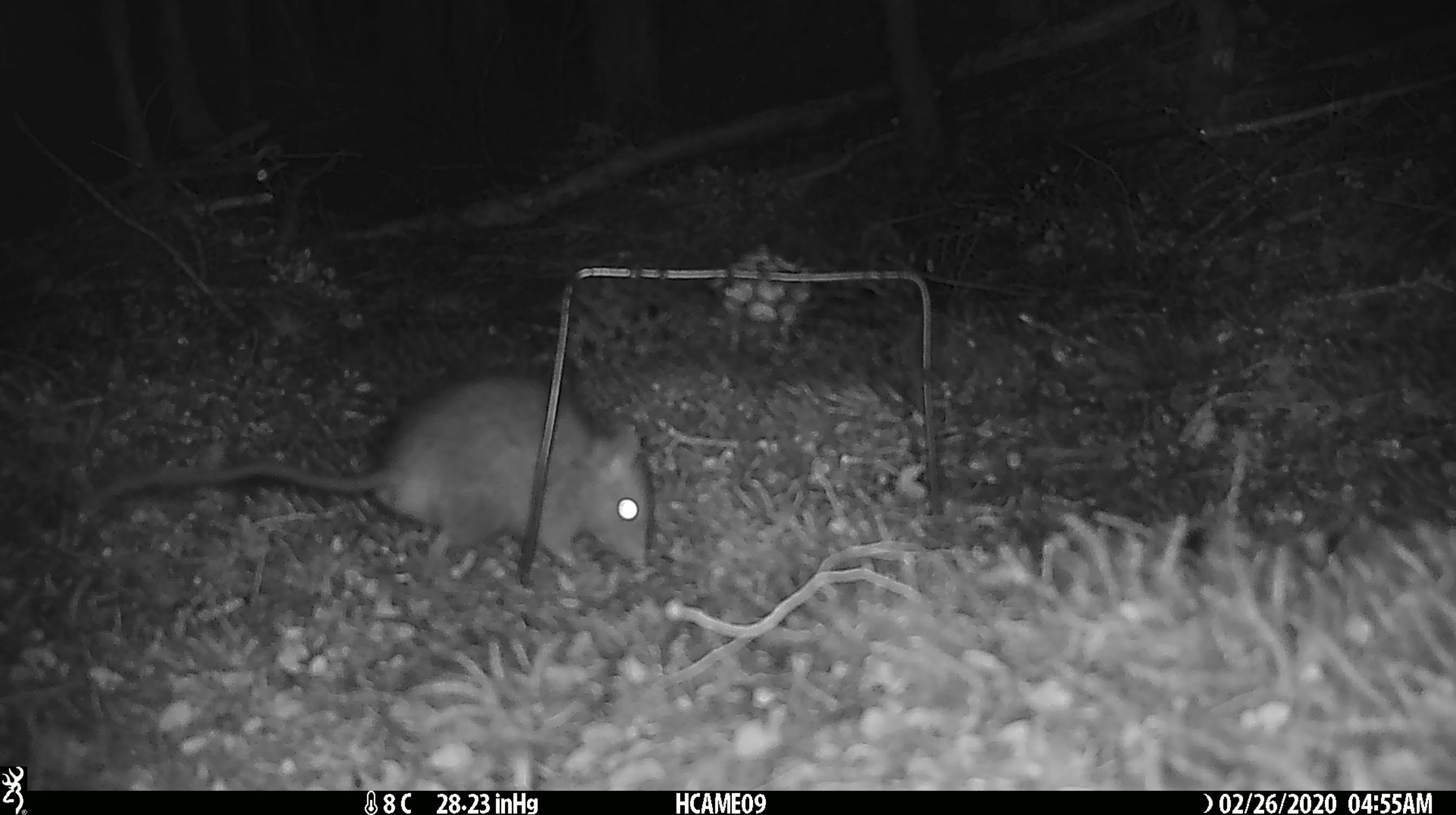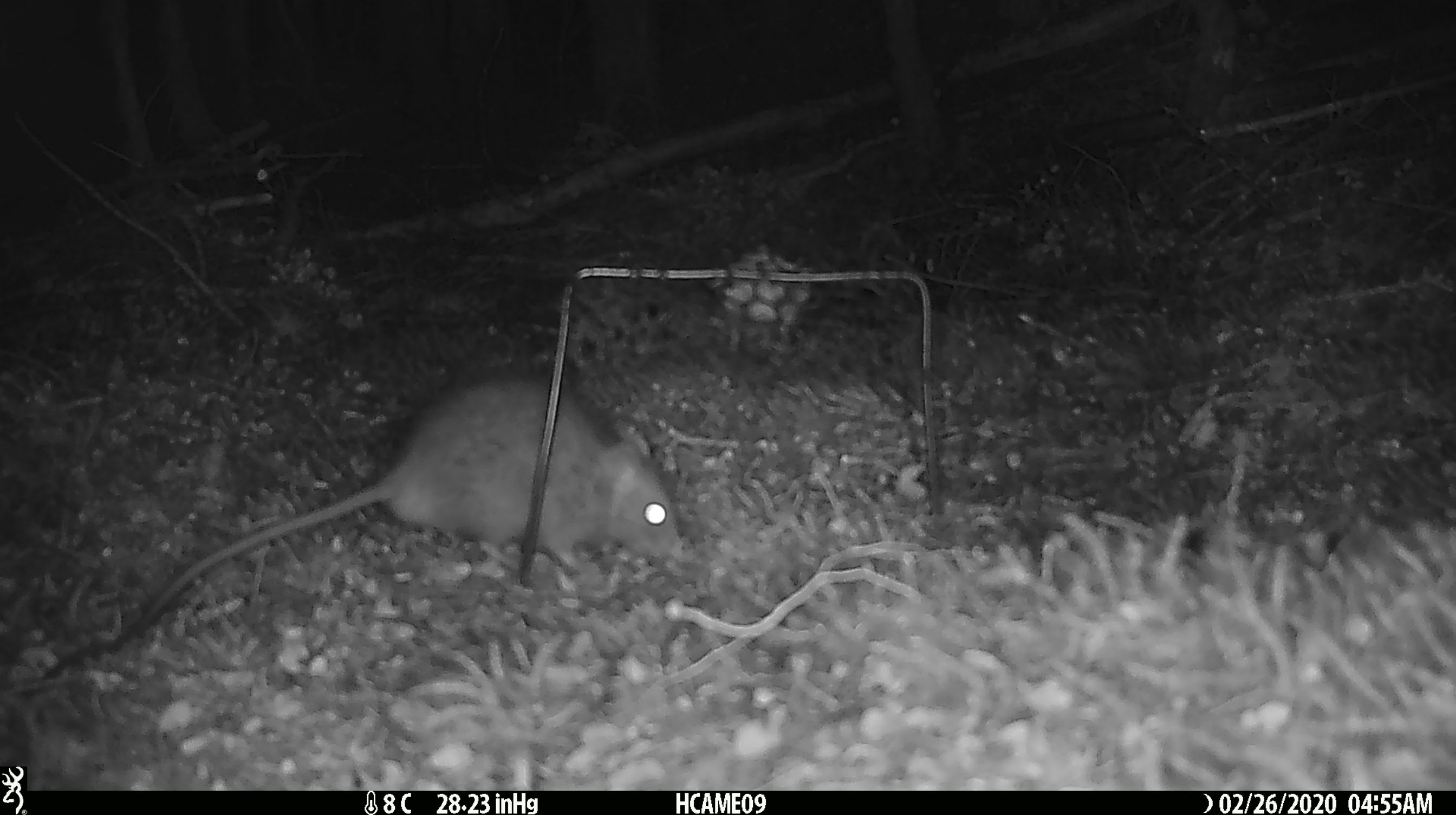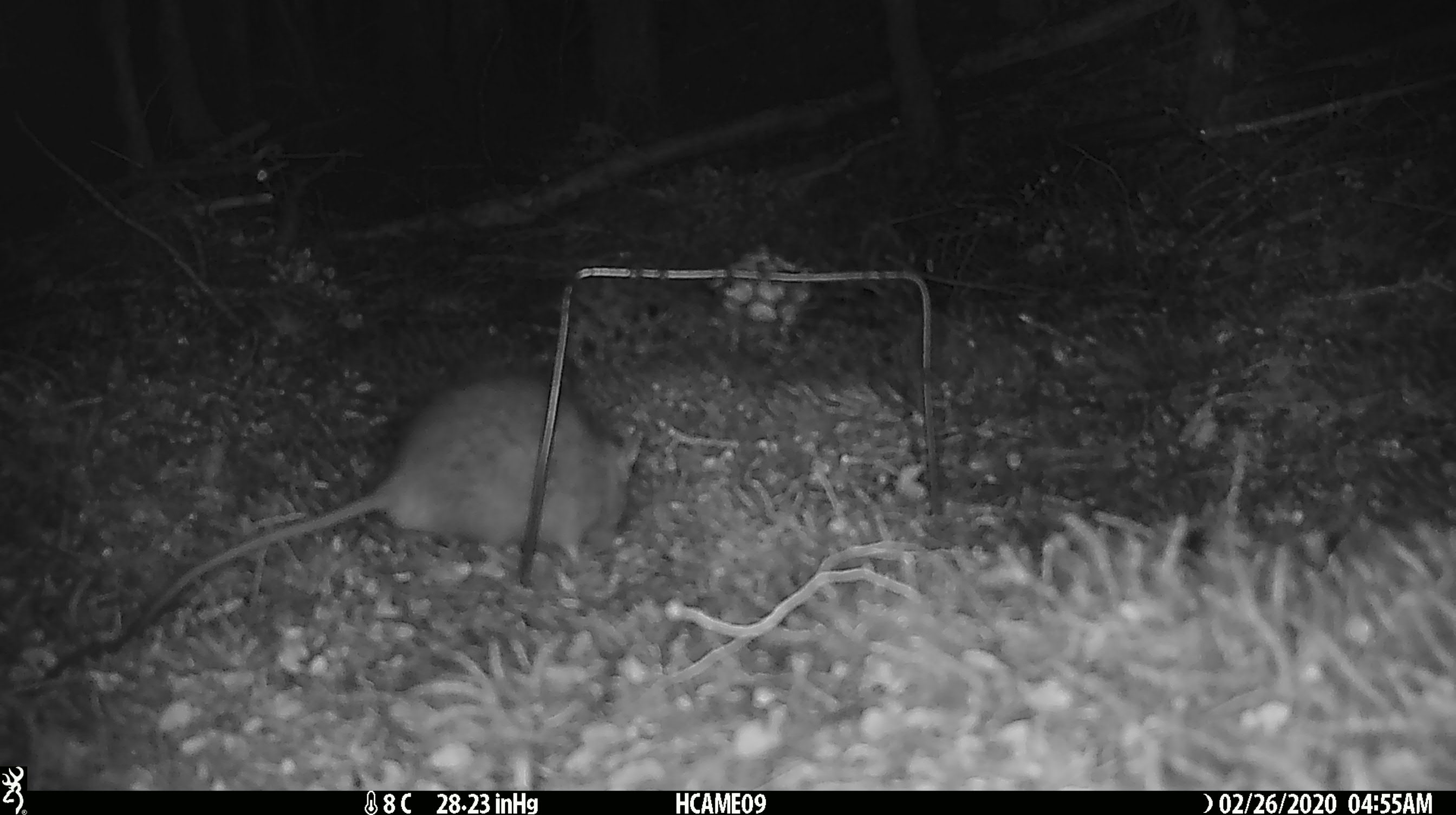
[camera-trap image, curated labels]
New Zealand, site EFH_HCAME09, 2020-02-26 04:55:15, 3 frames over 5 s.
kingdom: Animalia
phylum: Chordata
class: Mammalia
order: Rodentia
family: Muridae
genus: Rattus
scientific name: Rattus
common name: rat